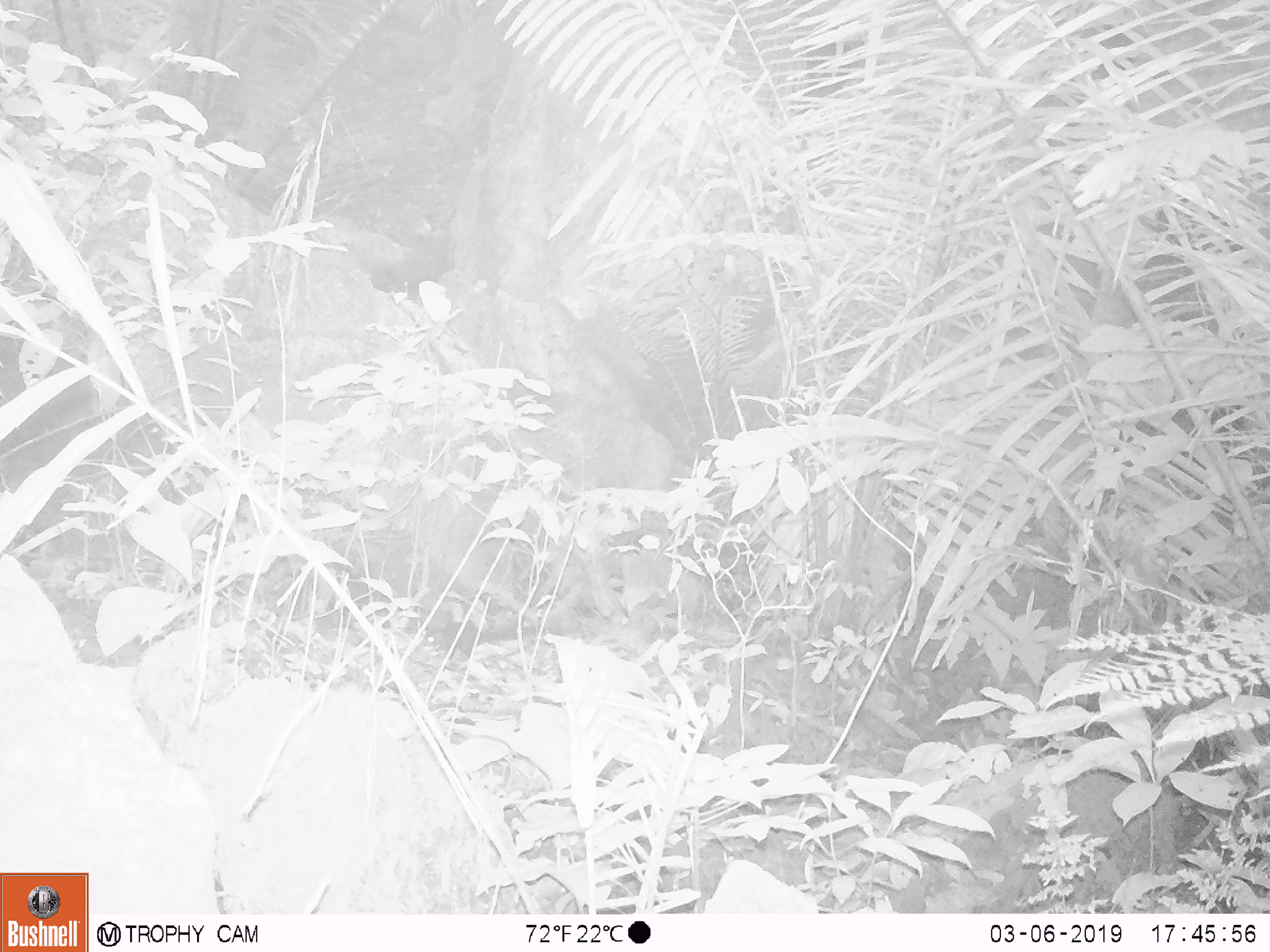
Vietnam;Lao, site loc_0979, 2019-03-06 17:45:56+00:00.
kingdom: Animalia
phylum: Chordata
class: Mammalia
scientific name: Mammalia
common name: mammal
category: unidentified small mammal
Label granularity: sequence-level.